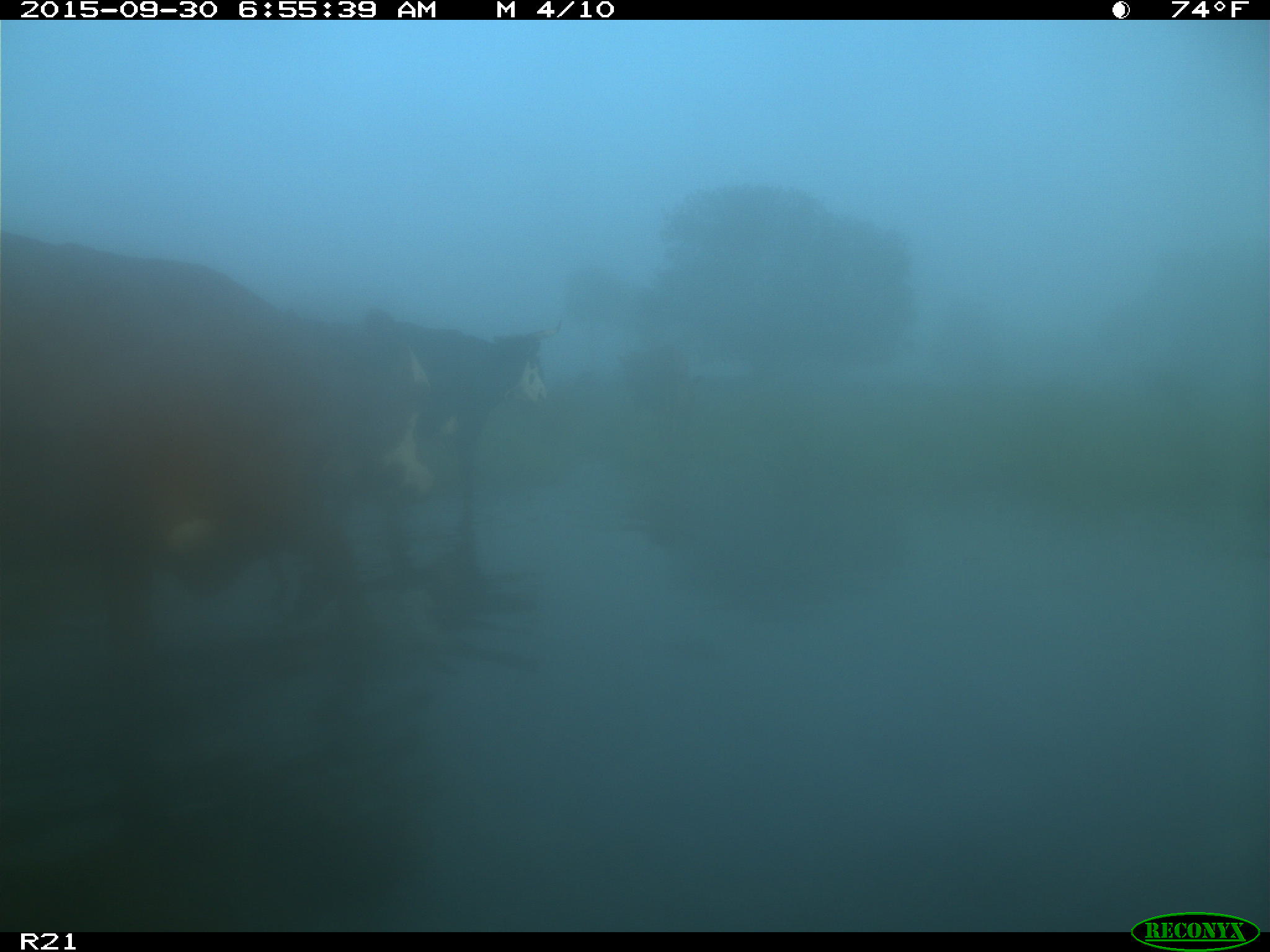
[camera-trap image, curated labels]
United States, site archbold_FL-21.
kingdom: Animalia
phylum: Chordata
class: Mammalia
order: Artiodactyla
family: Bovidae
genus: Bos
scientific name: Bos taurus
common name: domestic cow